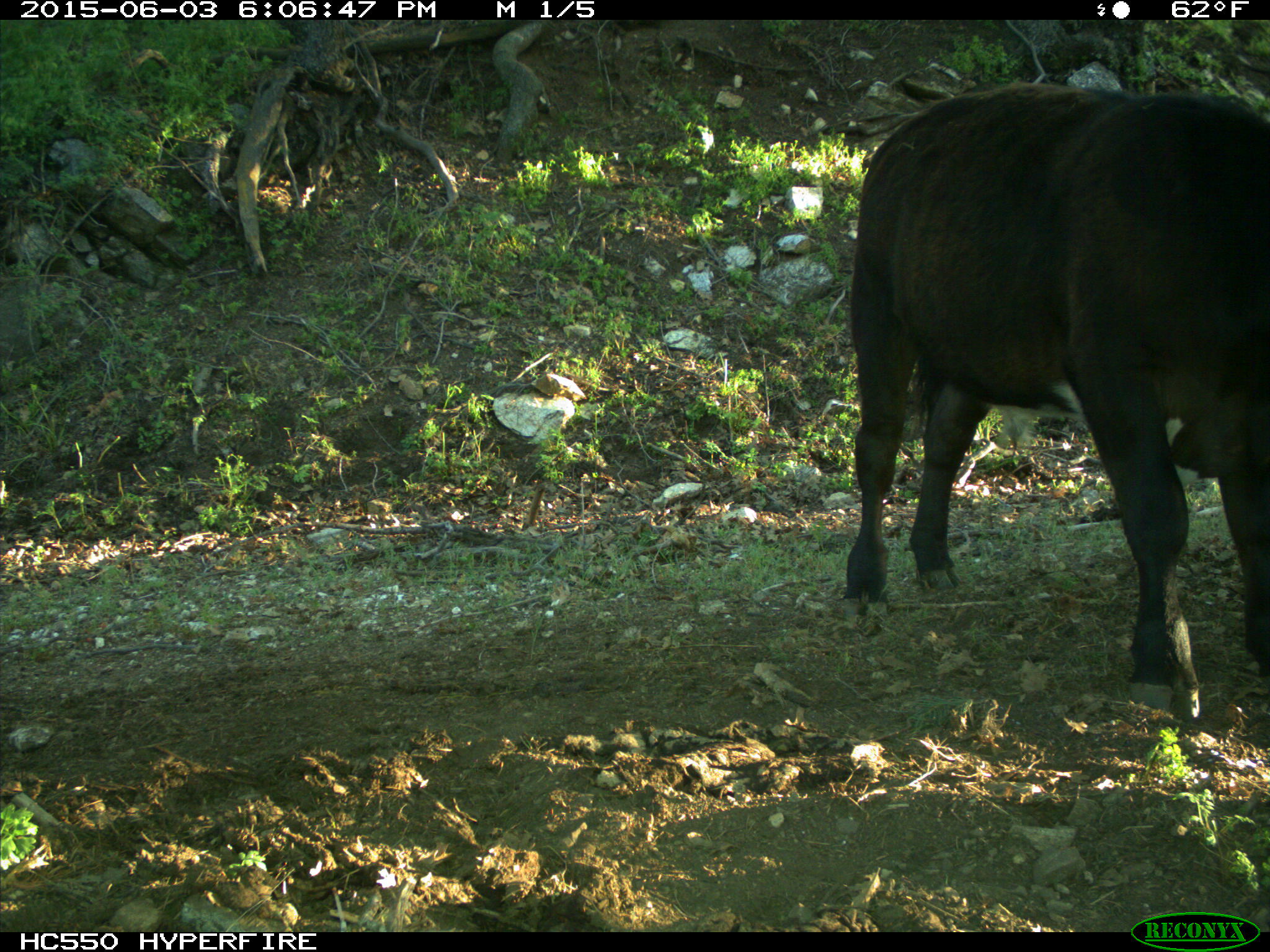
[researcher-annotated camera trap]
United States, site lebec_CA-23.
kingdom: Animalia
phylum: Chordata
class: Mammalia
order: Artiodactyla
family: Bovidae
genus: Bos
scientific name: Bos taurus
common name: domestic cow